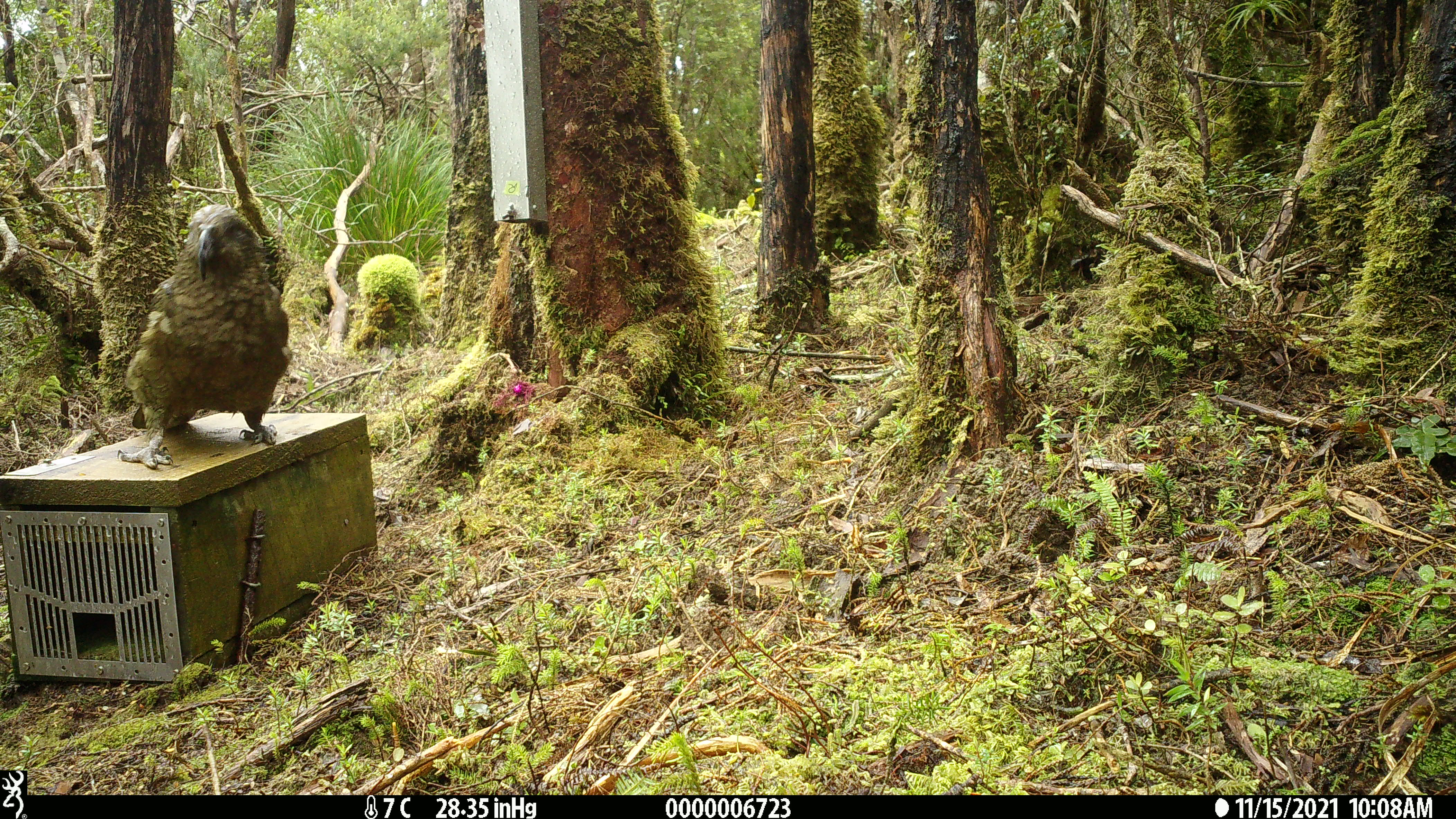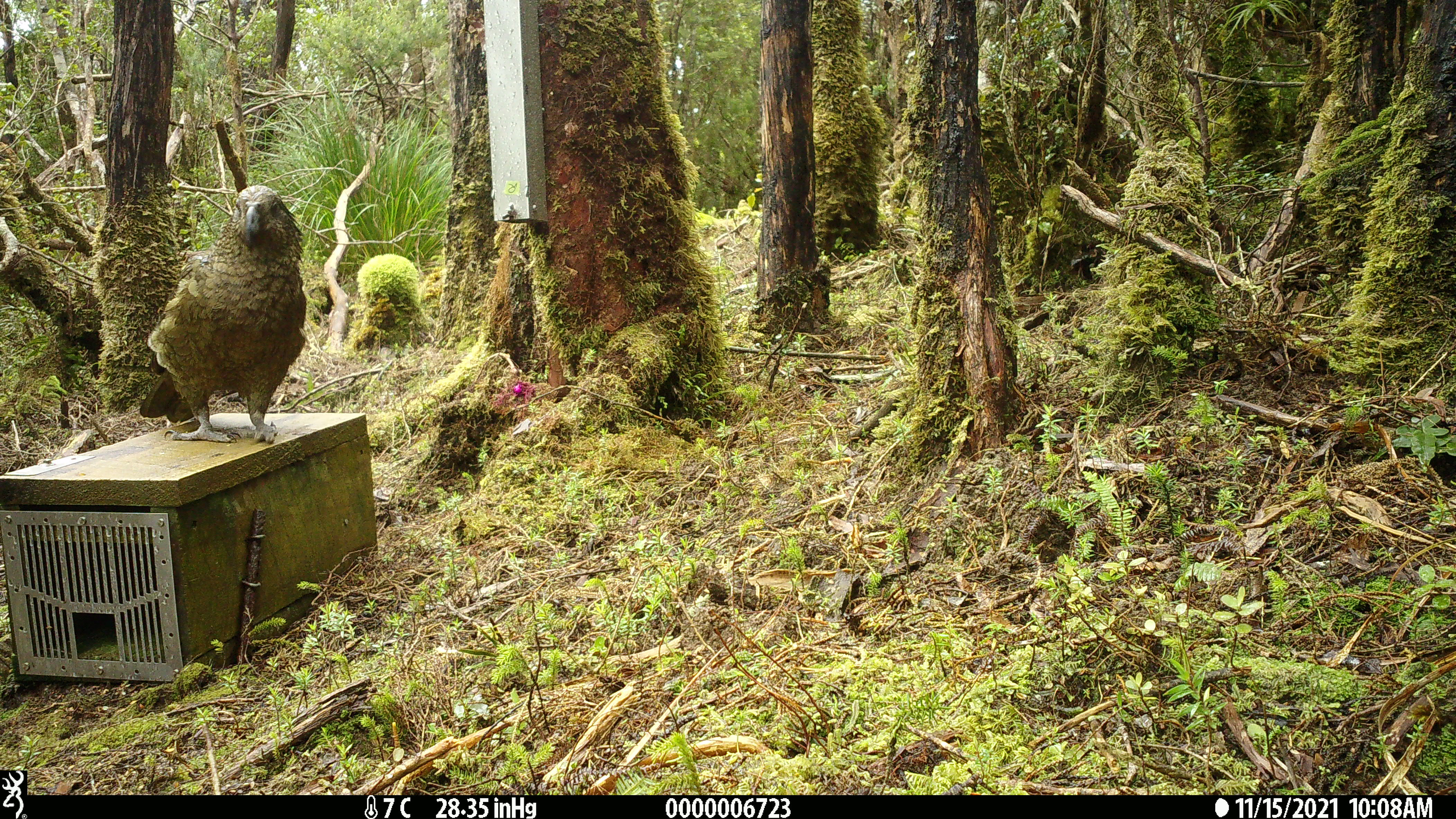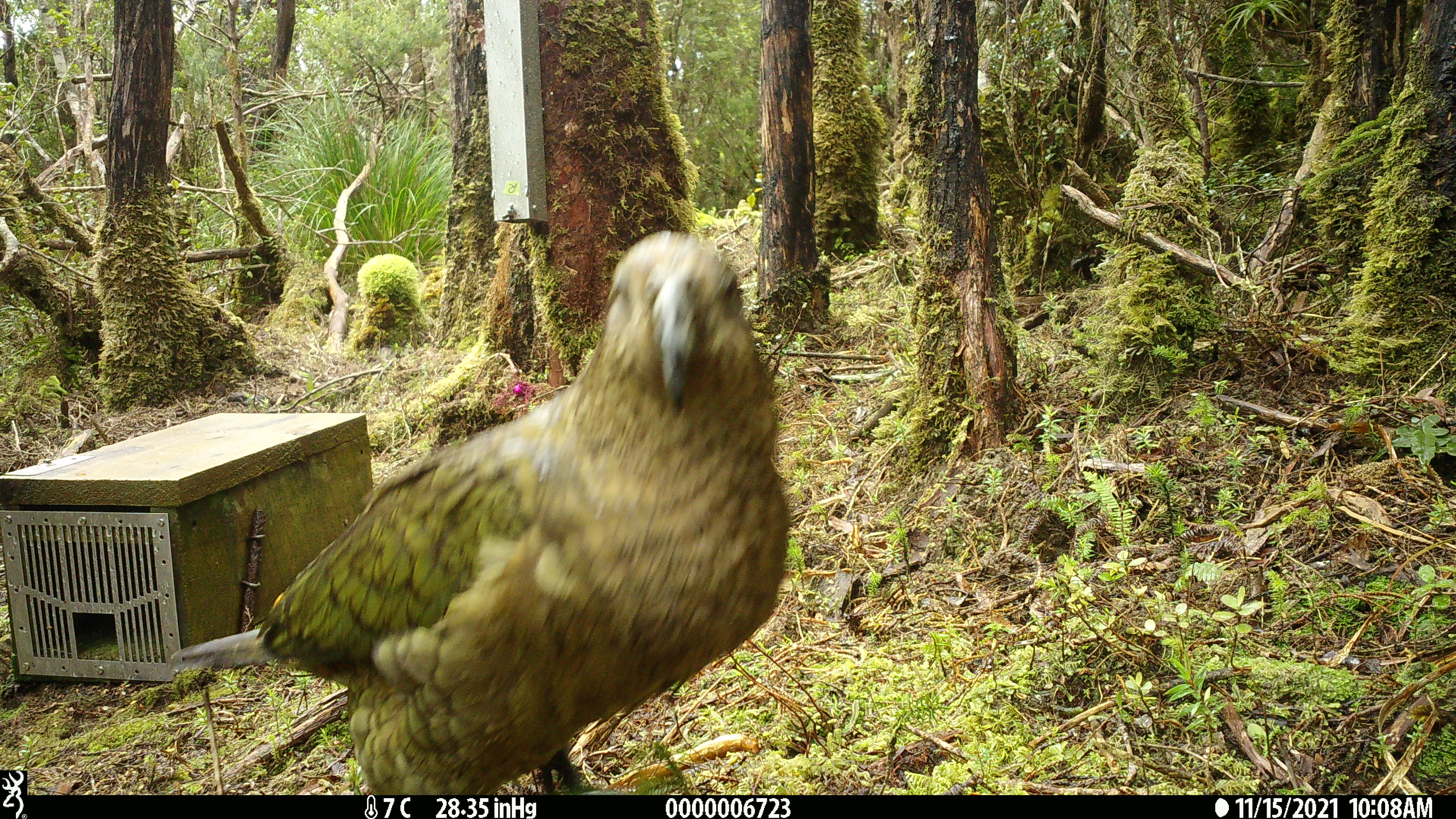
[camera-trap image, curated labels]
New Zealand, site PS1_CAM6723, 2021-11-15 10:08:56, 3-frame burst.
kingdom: Animalia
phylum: Chordata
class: Aves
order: Psittaciformes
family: Strigopidae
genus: Nestor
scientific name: Nestor notabilis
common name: kea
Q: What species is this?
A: Kea (Nestor notabilis).